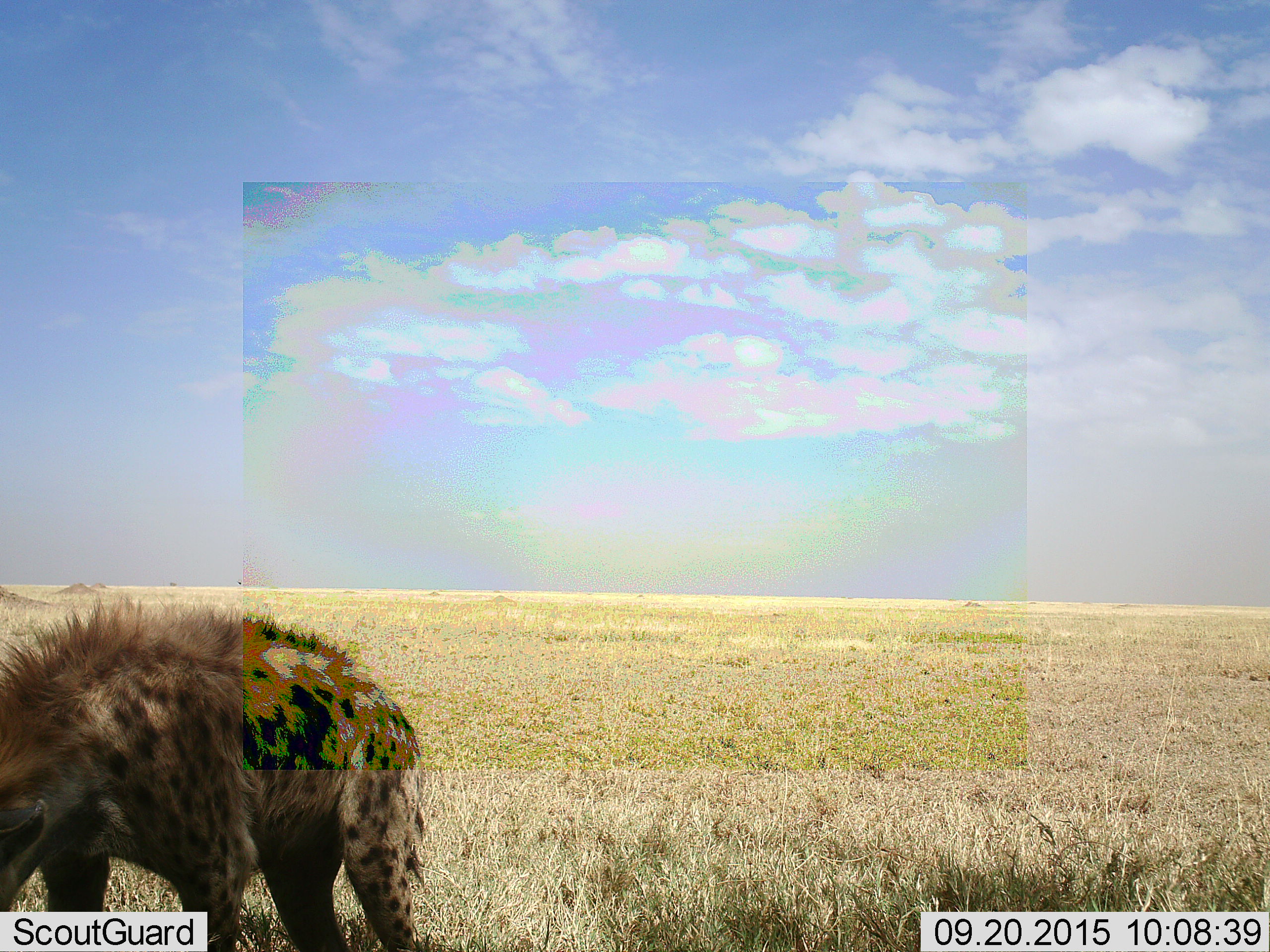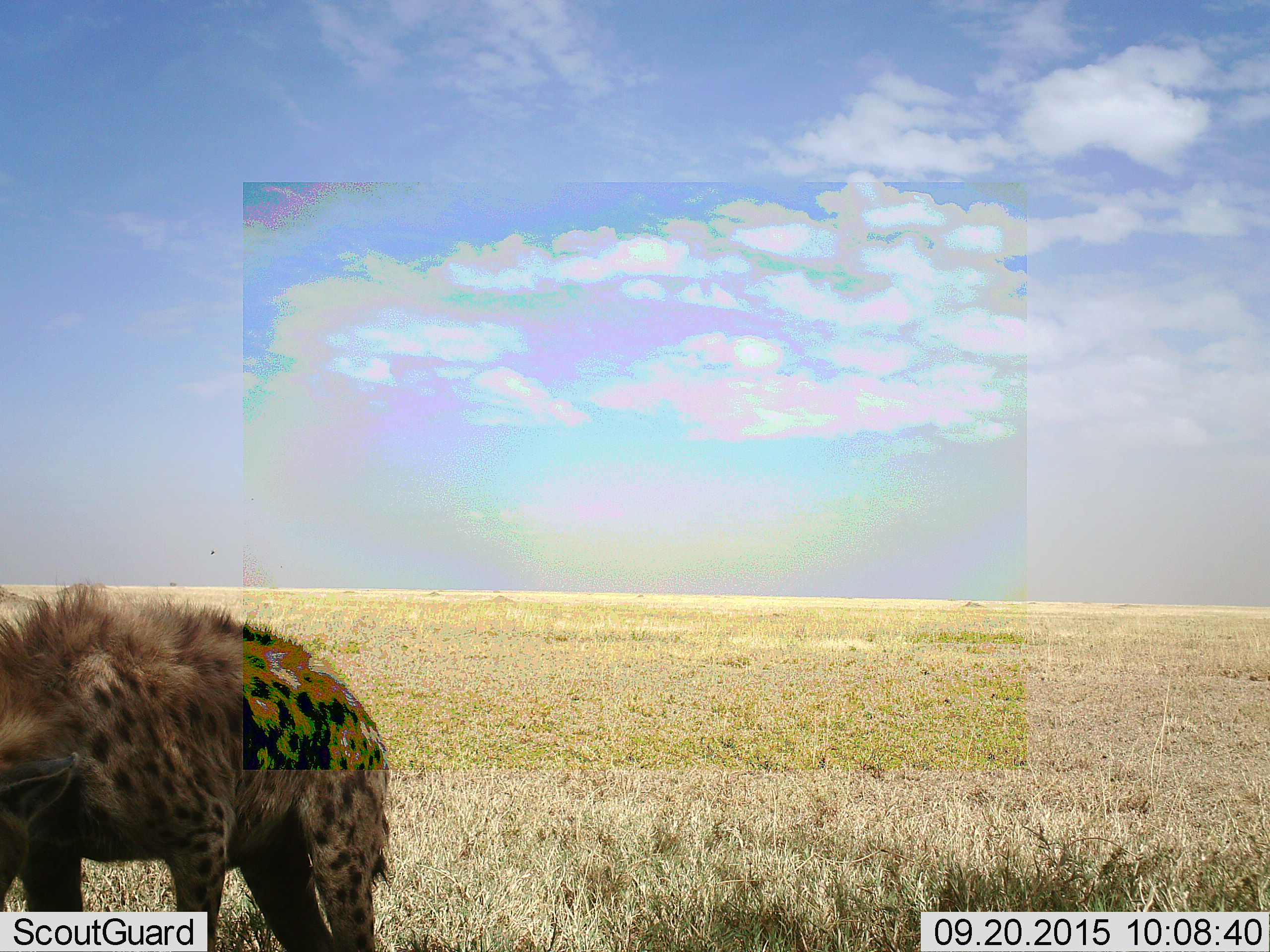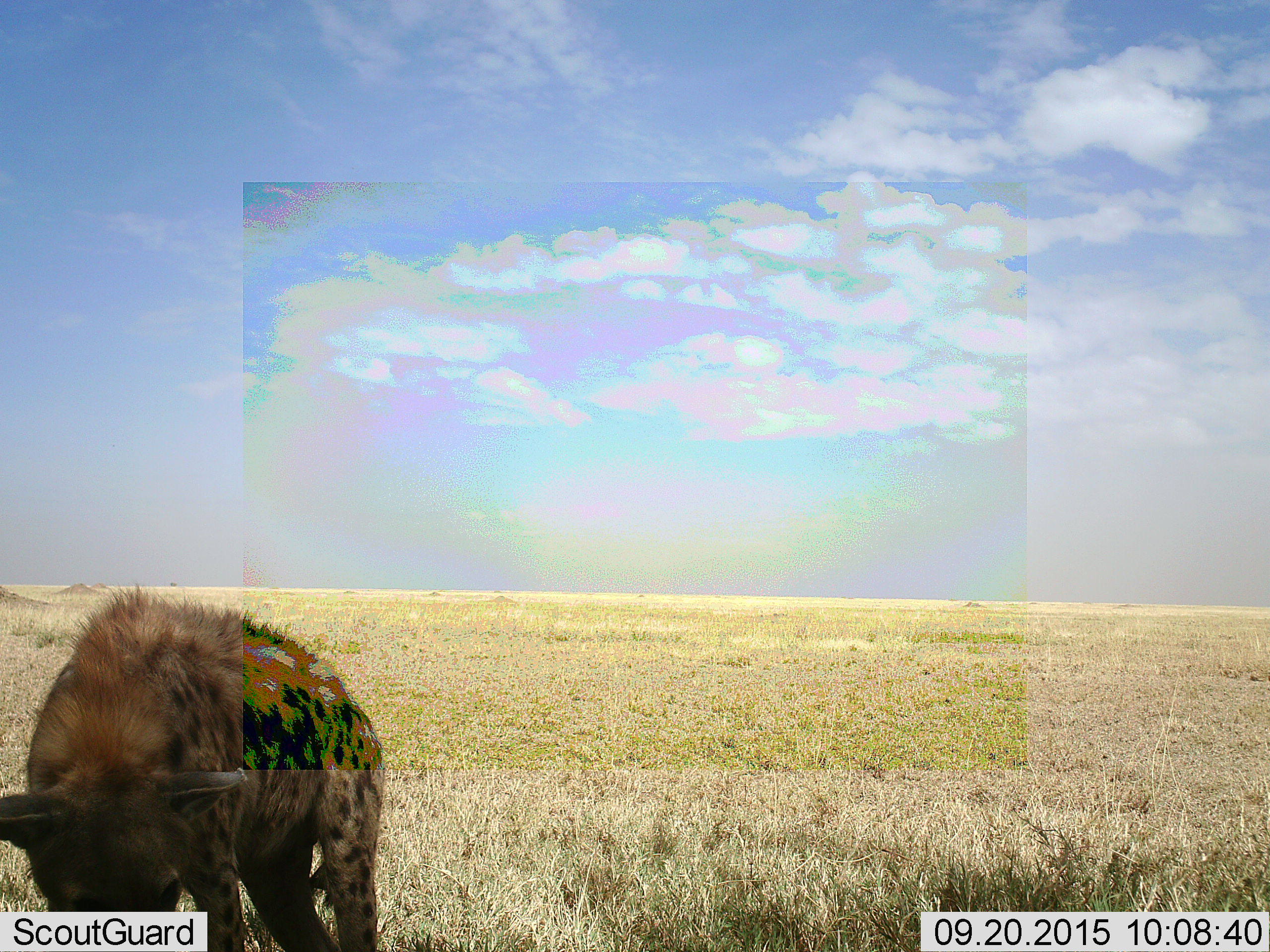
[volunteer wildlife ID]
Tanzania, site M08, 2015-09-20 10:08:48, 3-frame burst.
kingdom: Animalia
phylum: Chordata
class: Mammalia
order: Carnivora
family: Hyaenidae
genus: Crocuta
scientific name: Crocuta crocuta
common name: spotted hyena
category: hyenaspotted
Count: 1.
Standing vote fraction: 80%.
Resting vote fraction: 0%.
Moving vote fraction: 20%.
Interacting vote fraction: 0%.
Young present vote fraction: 0%.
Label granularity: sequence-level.